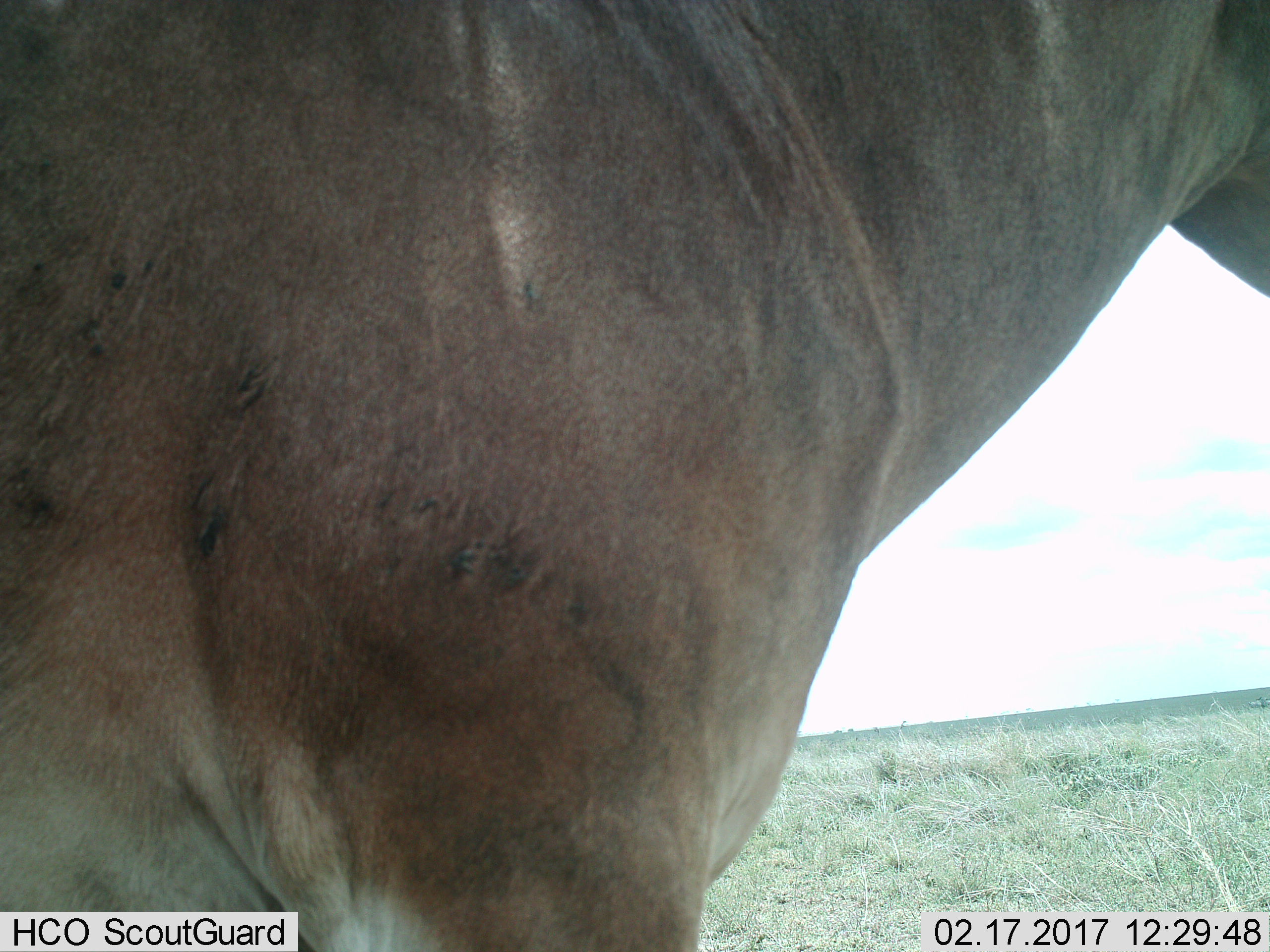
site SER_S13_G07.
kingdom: Animalia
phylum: Chordata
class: Mammalia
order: Artiodactyla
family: Bovidae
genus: Alcelaphus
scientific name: Alcelaphus buselaphus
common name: hartebeest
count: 1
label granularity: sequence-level